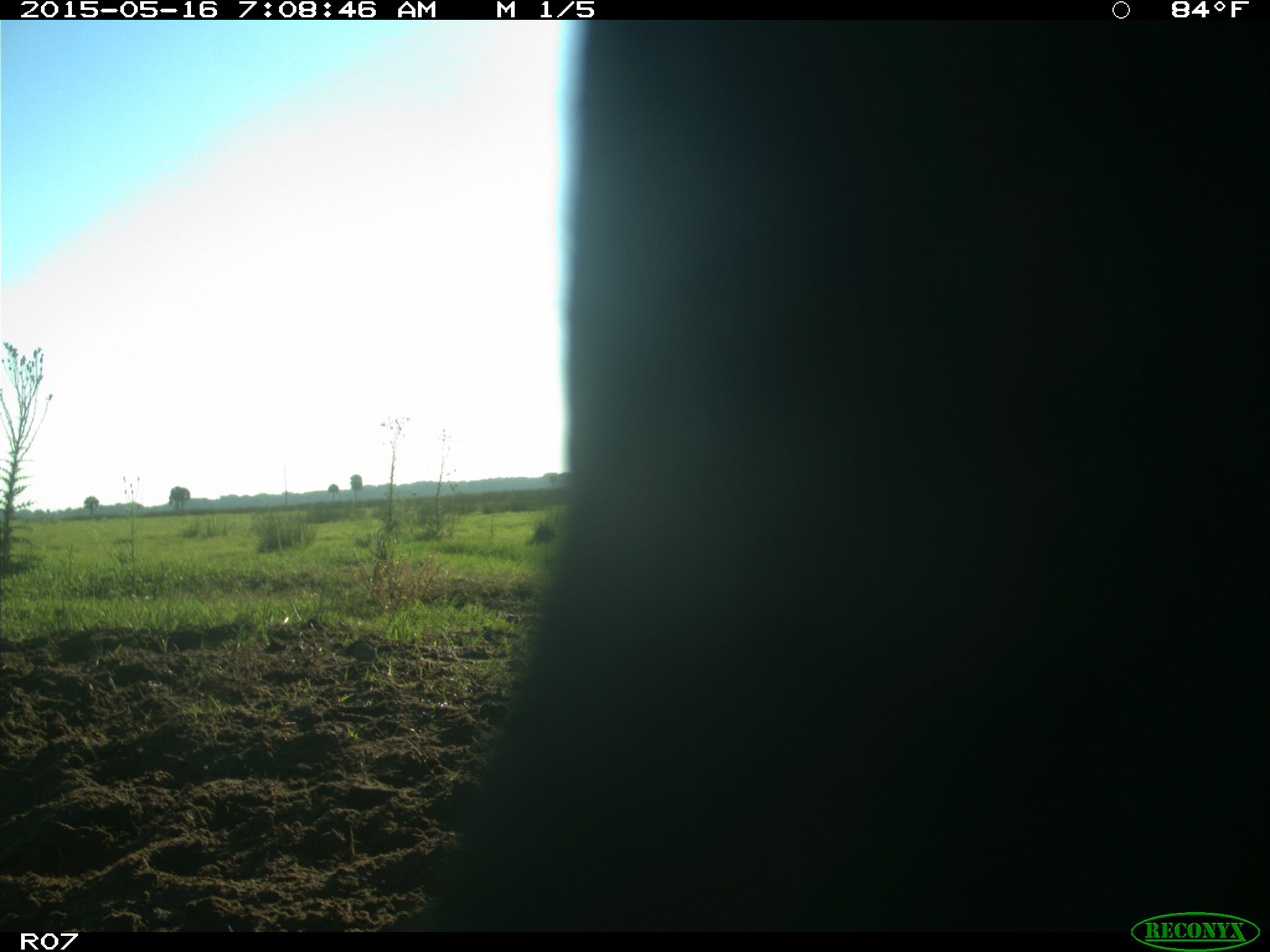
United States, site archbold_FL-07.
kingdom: Animalia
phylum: Chordata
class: Mammalia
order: Artiodactyla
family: Bovidae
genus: Bos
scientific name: Bos taurus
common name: domestic cow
Bos taurus (domestic cow).